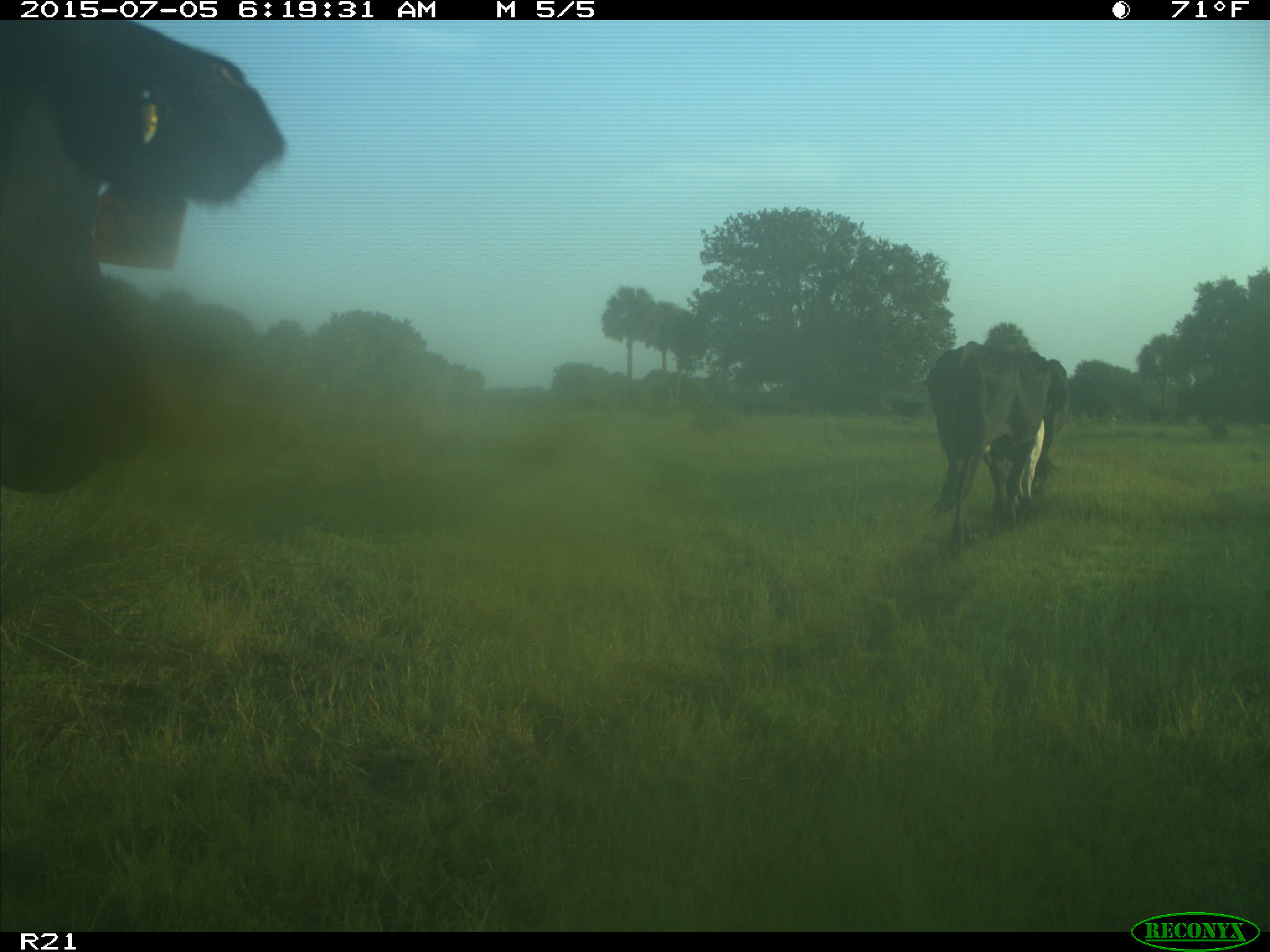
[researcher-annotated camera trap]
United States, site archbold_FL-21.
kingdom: Animalia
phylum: Chordata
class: Mammalia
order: Artiodactyla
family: Bovidae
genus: Bos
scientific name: Bos taurus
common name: domestic cow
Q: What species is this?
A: Bos taurus (domestic cow).